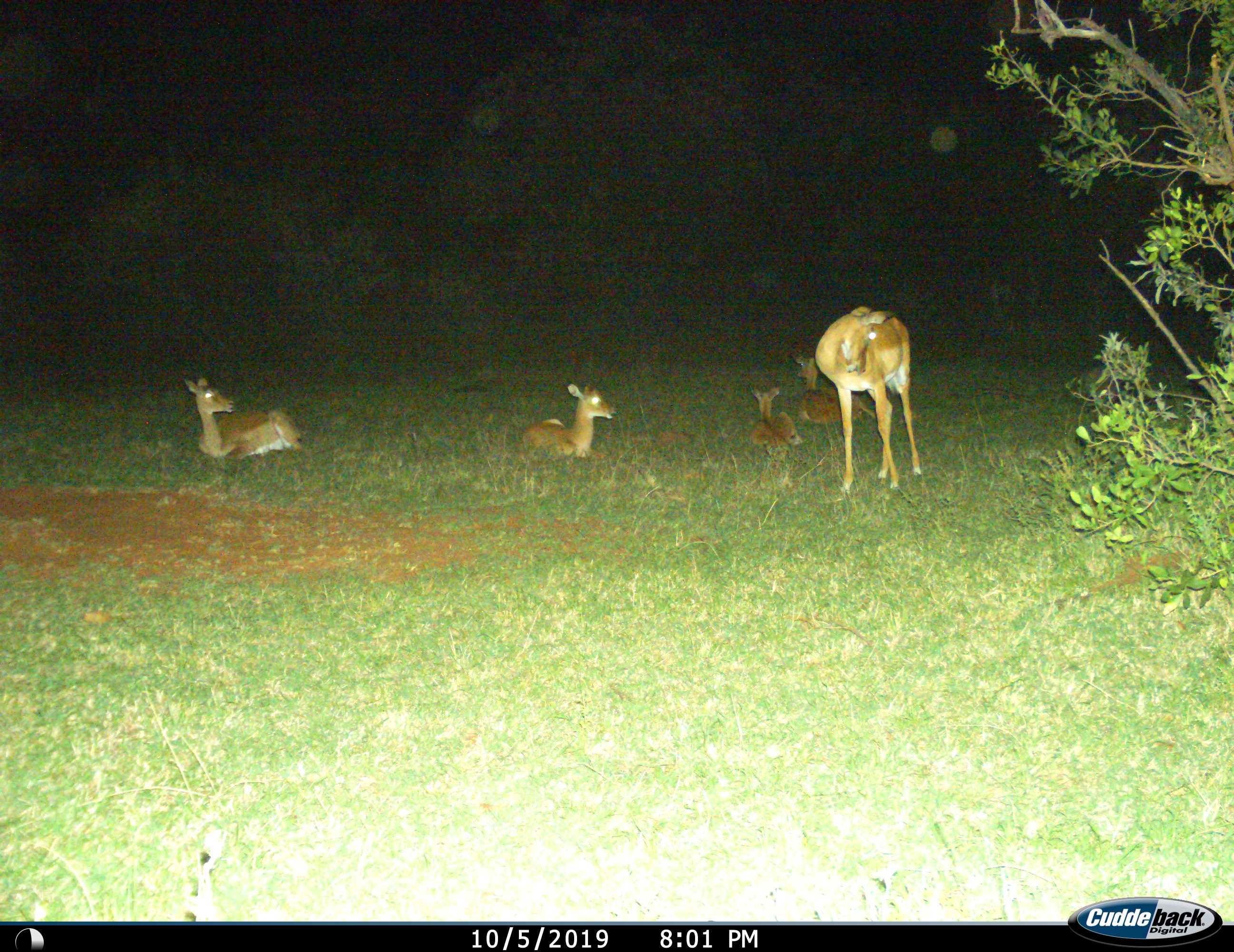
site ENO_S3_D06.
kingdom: Animalia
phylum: Chordata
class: Mammalia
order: Artiodactyla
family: Bovidae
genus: Aepyceros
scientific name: Aepyceros melampus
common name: impala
Impala (Aepyceros melampus), count 5. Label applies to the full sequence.